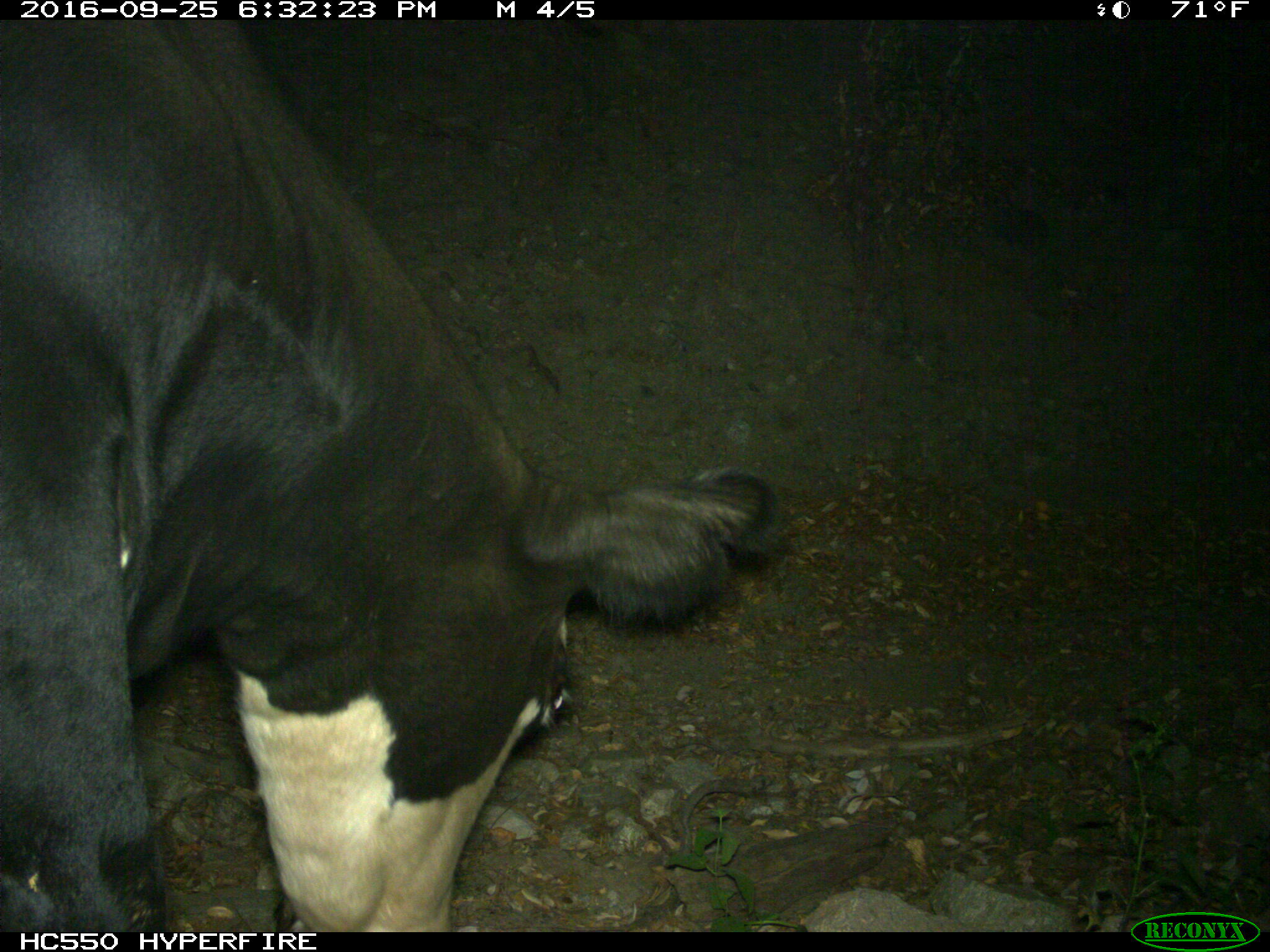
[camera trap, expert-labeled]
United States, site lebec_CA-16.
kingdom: Animalia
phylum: Chordata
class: Mammalia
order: Artiodactyla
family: Bovidae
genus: Bos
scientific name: Bos taurus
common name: domestic cow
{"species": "Bos taurus (domestic cow)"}